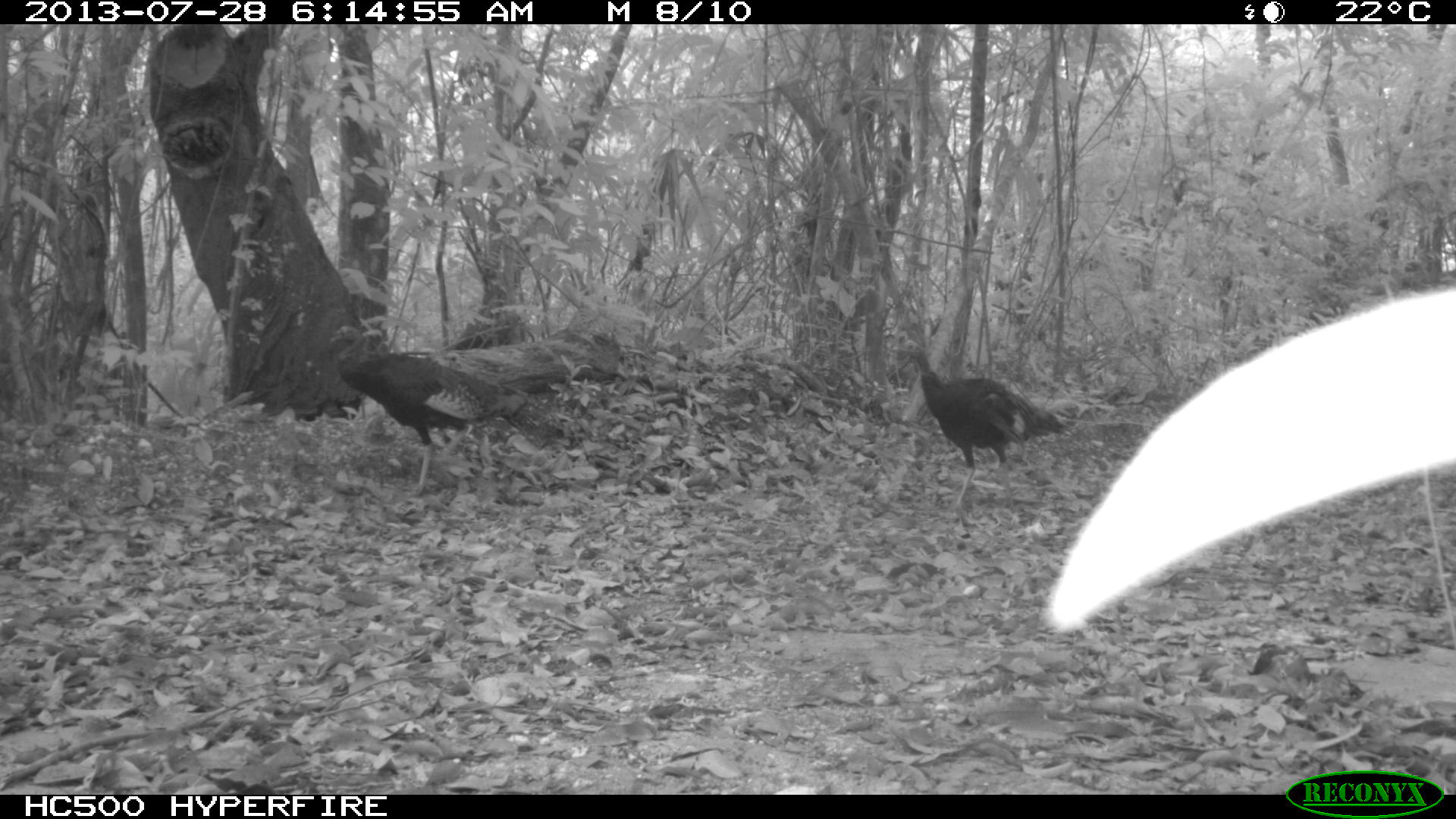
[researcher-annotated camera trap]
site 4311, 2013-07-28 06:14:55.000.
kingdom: Animalia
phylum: Chordata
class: Aves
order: Galliformes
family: Phasianidae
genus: Meleagris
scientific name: Meleagris ocellata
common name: ocellated turkey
Meleagris ocellata (ocellated turkey), count 3.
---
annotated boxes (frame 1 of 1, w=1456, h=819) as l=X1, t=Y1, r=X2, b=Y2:
meleagris ocellata: l=327, t=323, r=571, b=499; l=888, t=338, r=1070, b=507